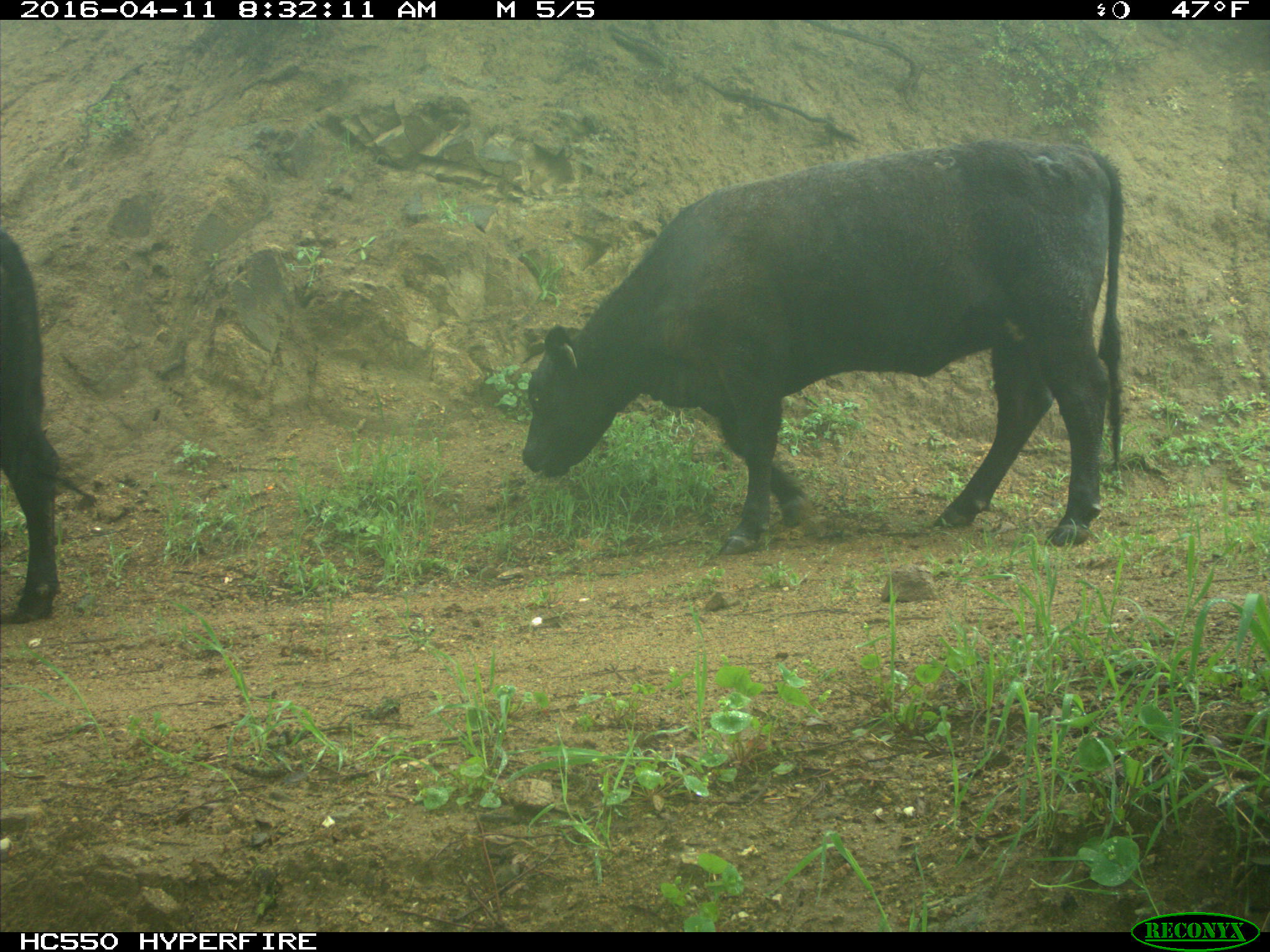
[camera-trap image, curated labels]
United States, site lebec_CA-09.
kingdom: Animalia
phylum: Chordata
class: Mammalia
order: Artiodactyla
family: Bovidae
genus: Bos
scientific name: Bos taurus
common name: domestic cow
Bos taurus (domestic cow).